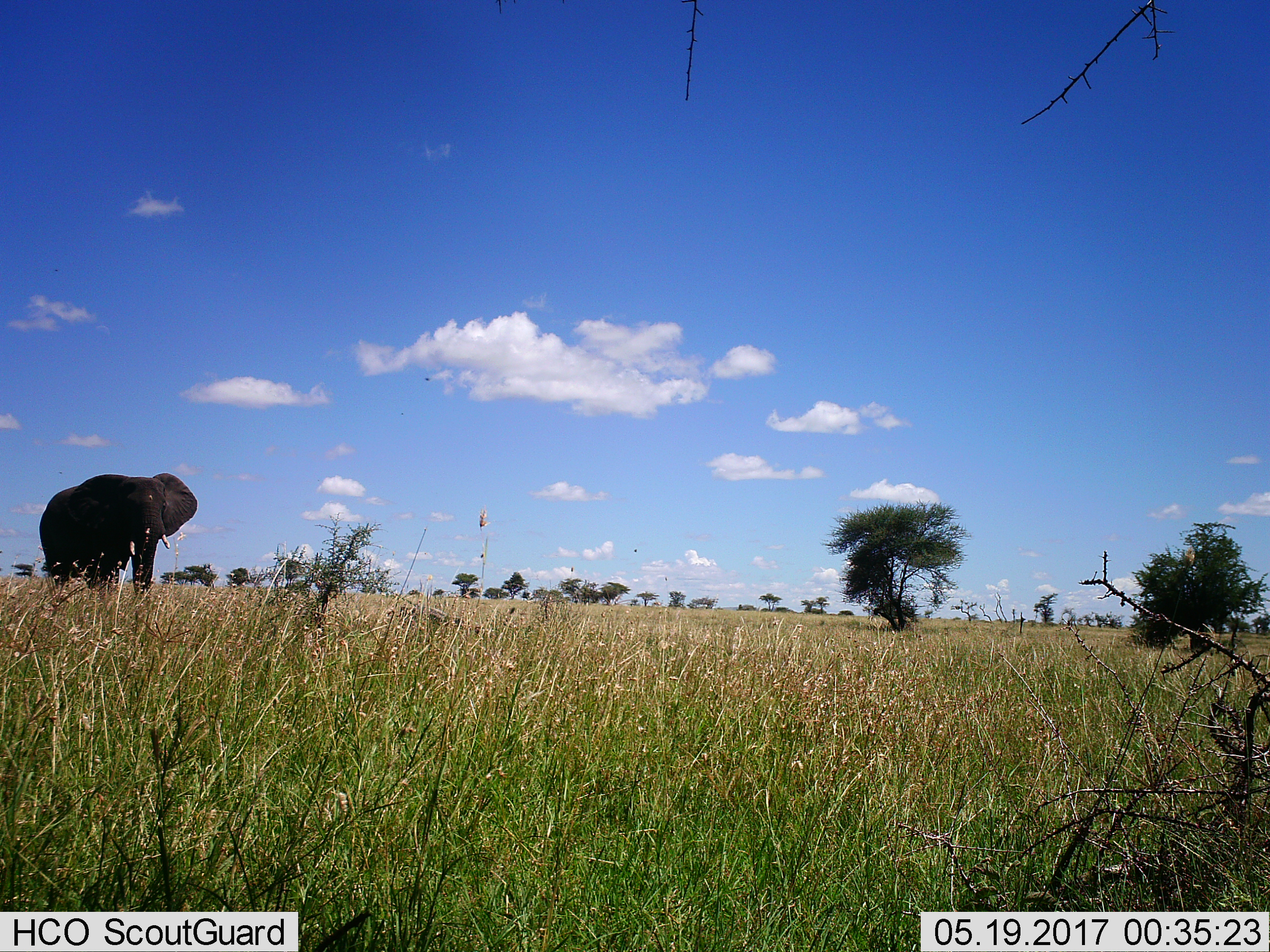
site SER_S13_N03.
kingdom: Animalia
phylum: Chordata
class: Mammalia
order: Proboscidea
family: Elephantidae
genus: Loxodonta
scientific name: Loxodonta africana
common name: african bush elephant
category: elephant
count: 1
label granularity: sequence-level